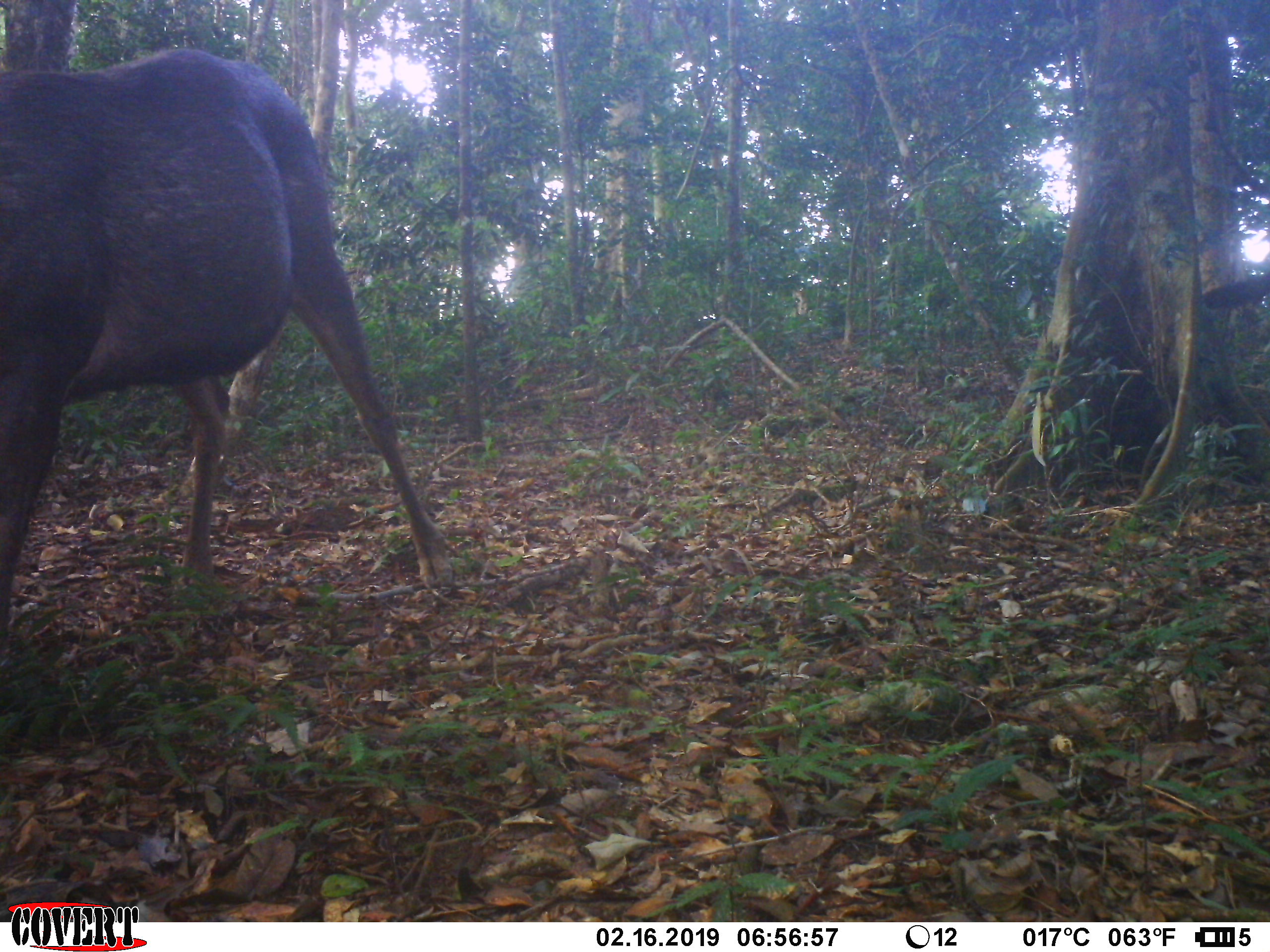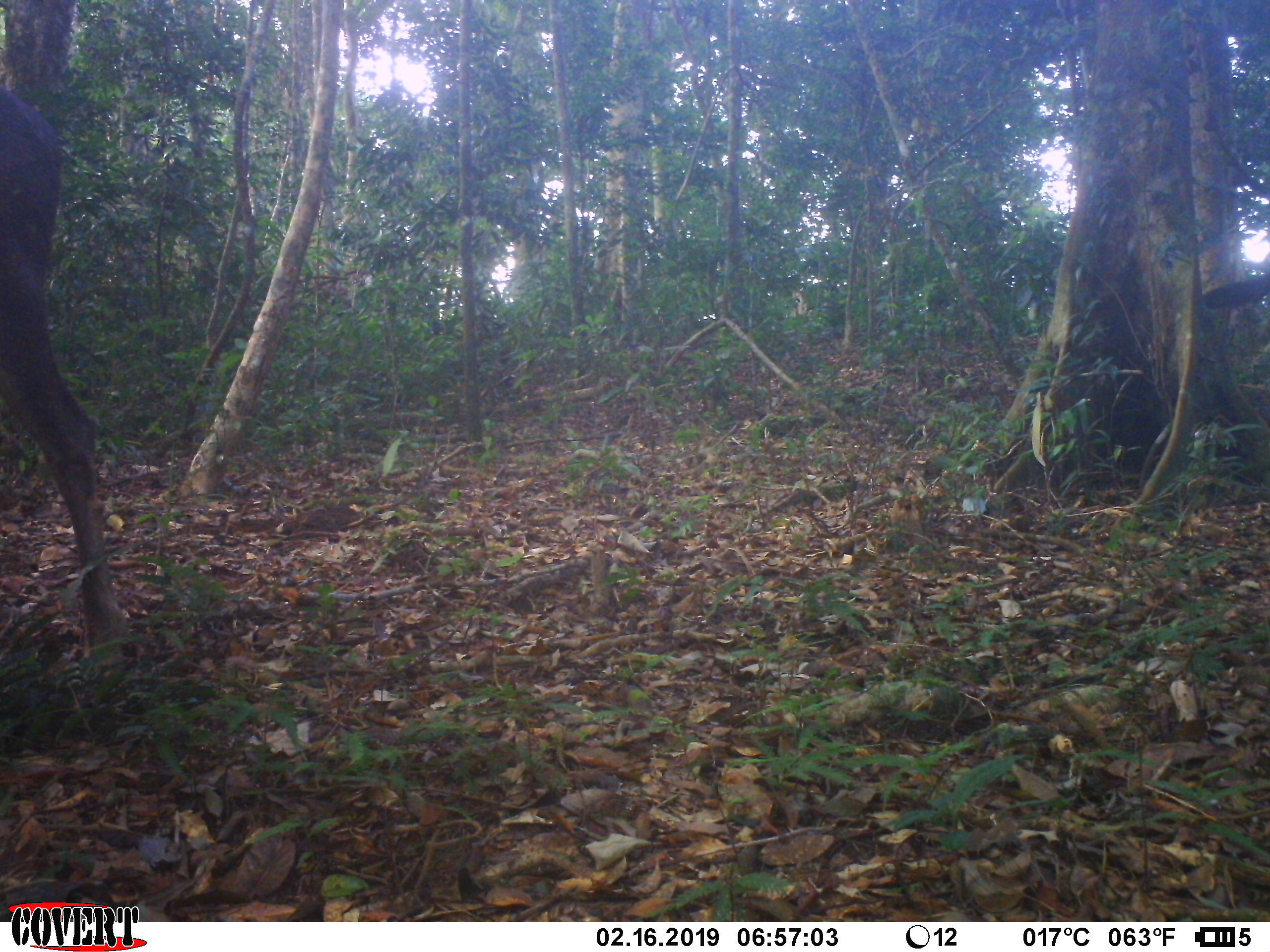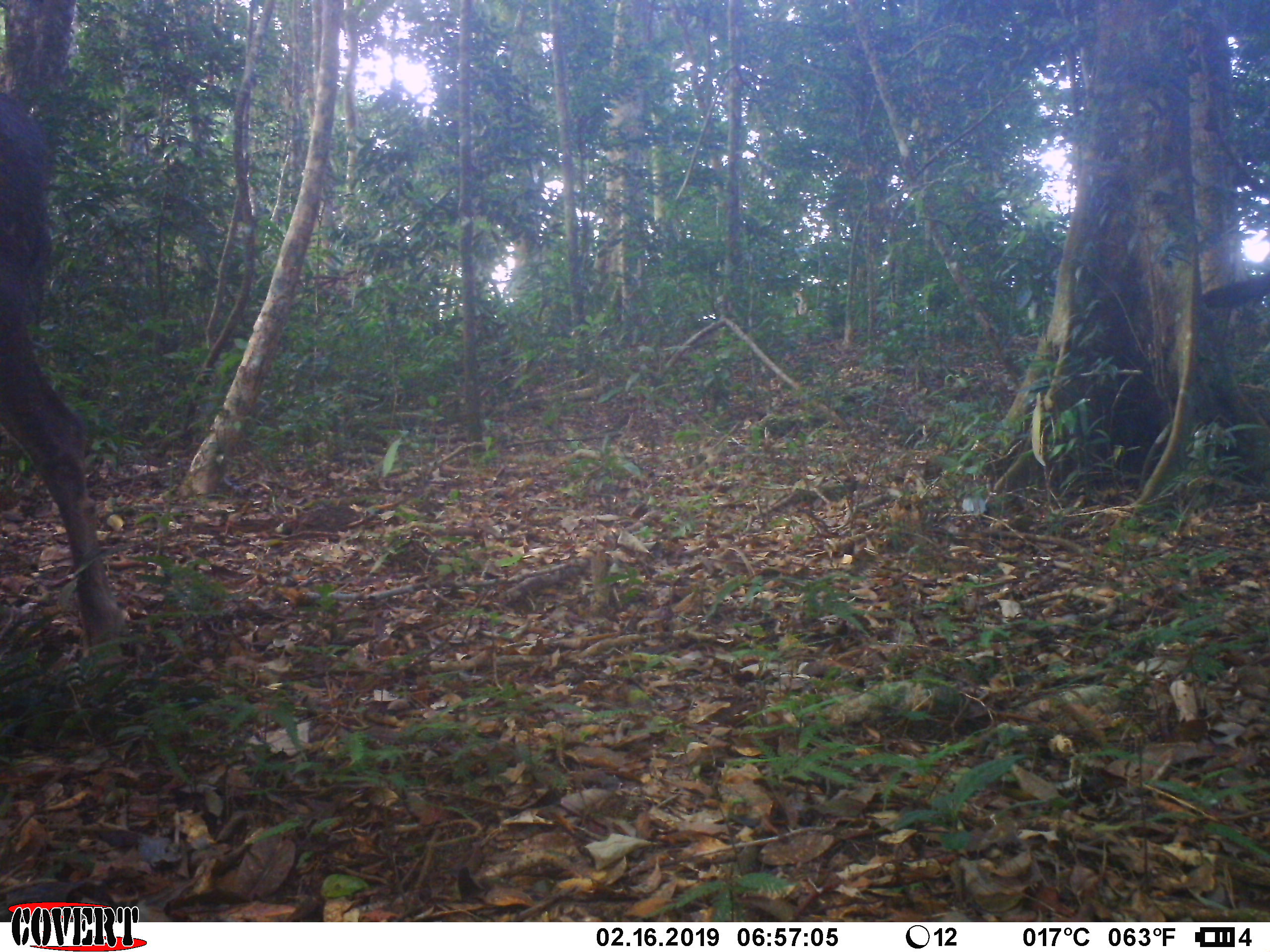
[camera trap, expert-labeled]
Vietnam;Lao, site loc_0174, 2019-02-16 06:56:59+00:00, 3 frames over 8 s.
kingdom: Animalia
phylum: Chordata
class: Mammalia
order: Artiodactyla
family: Cervidae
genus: Rusa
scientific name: Rusa unicolor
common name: sambar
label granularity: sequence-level